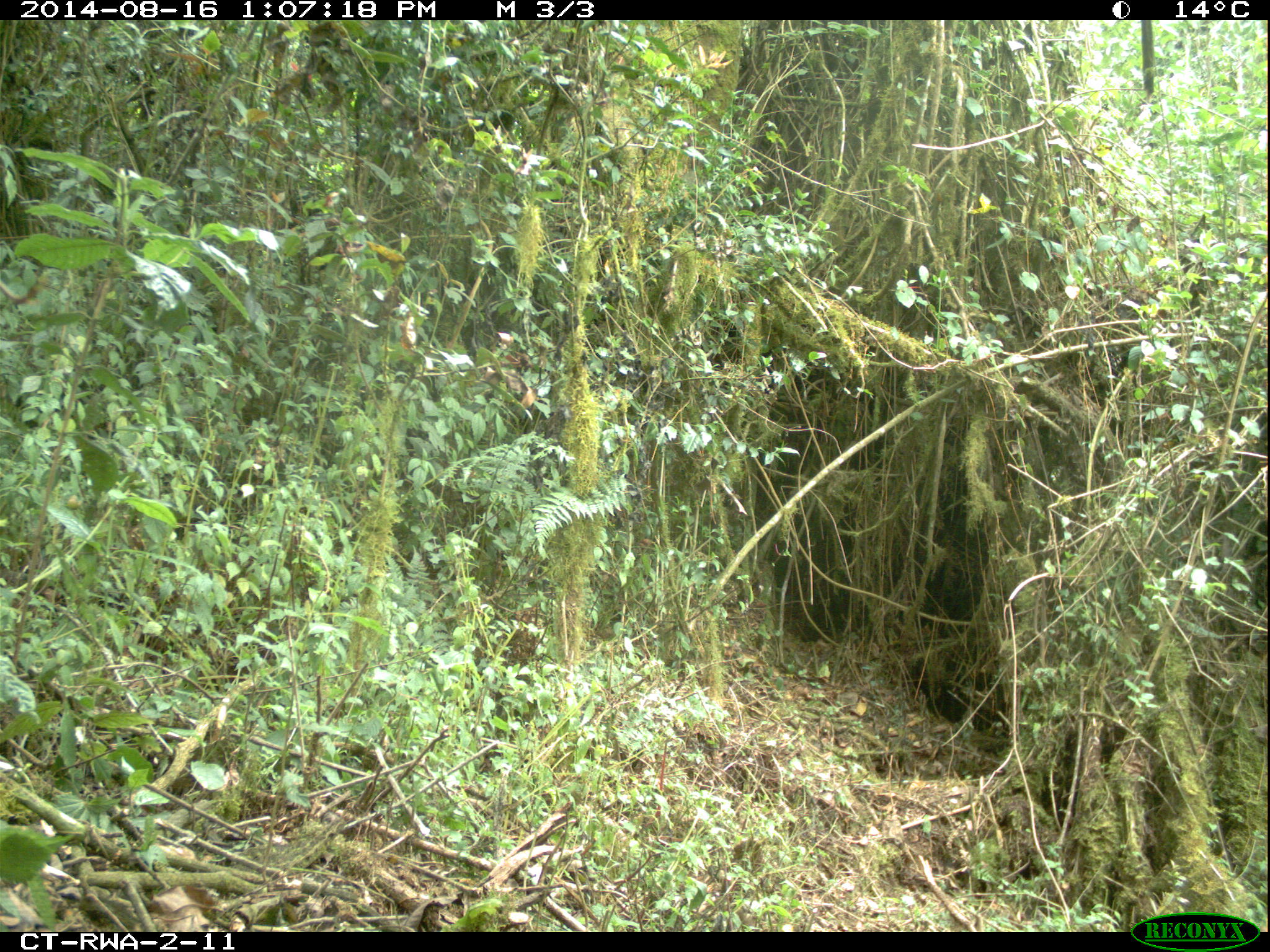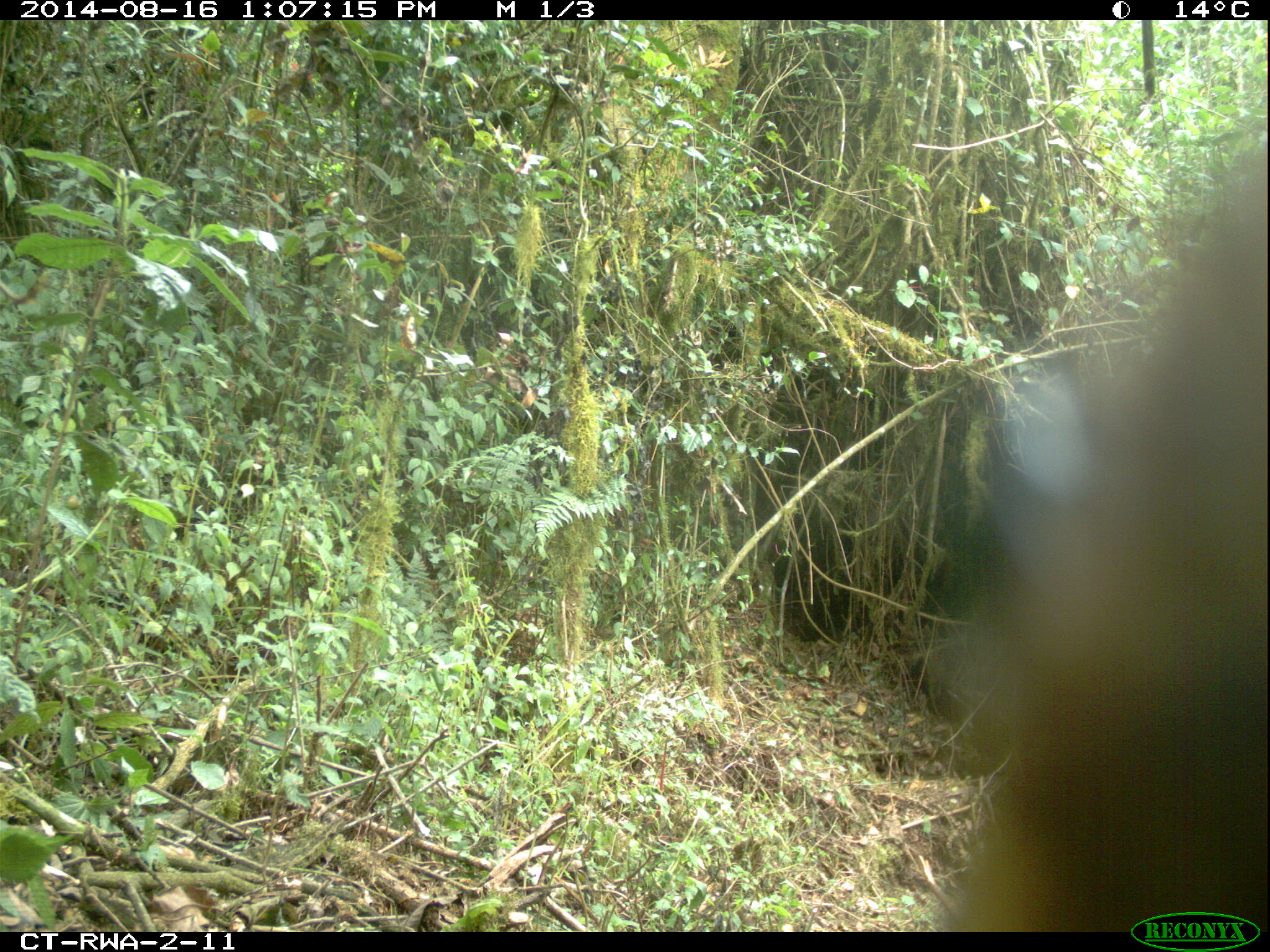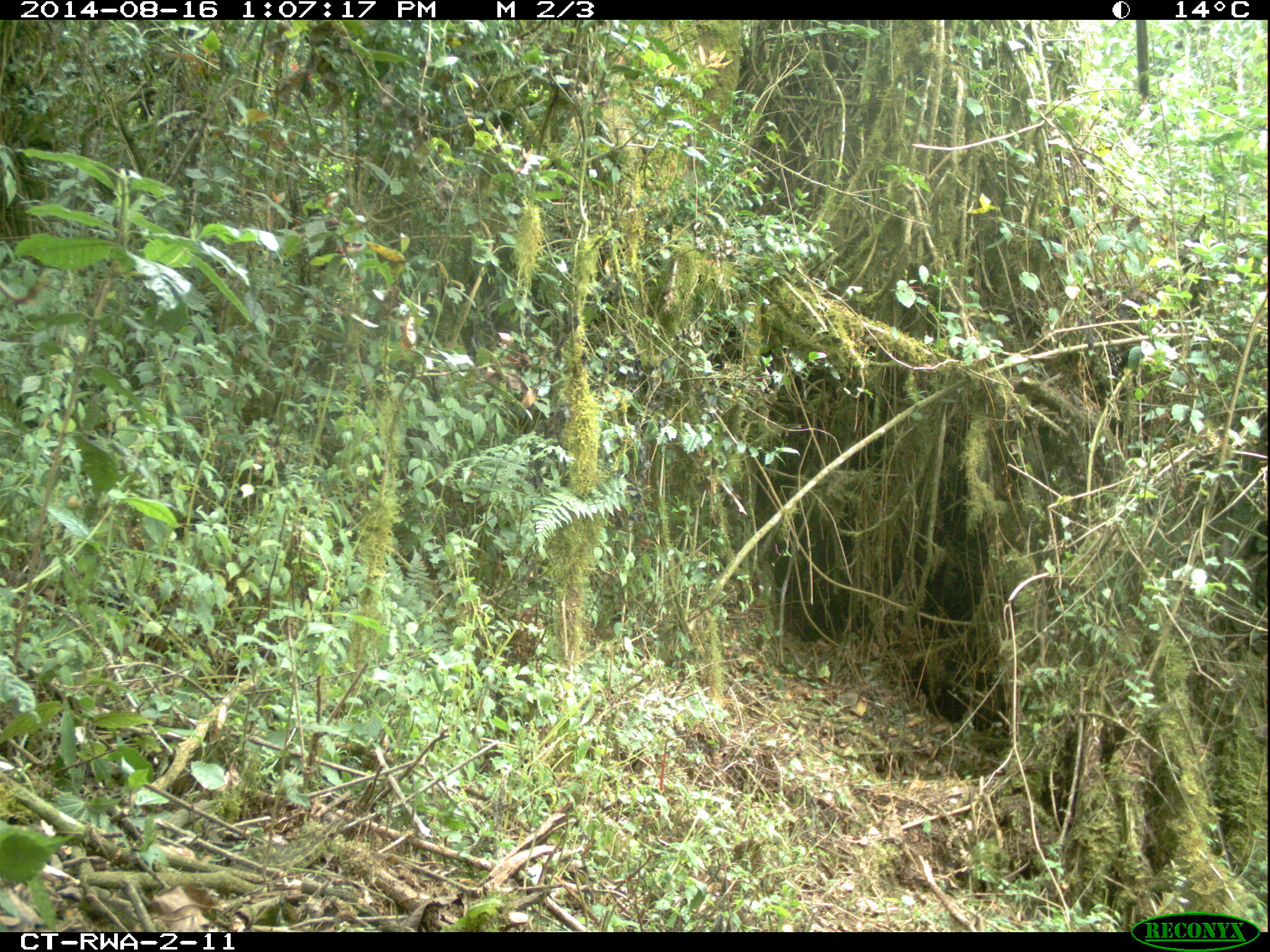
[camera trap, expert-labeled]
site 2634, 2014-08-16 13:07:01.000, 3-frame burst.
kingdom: Animalia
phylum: Chordata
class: Mammalia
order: Artiodactyla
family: Bovidae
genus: Cephalophus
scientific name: Cephalophus nigrifrons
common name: black-fronted duiker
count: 1